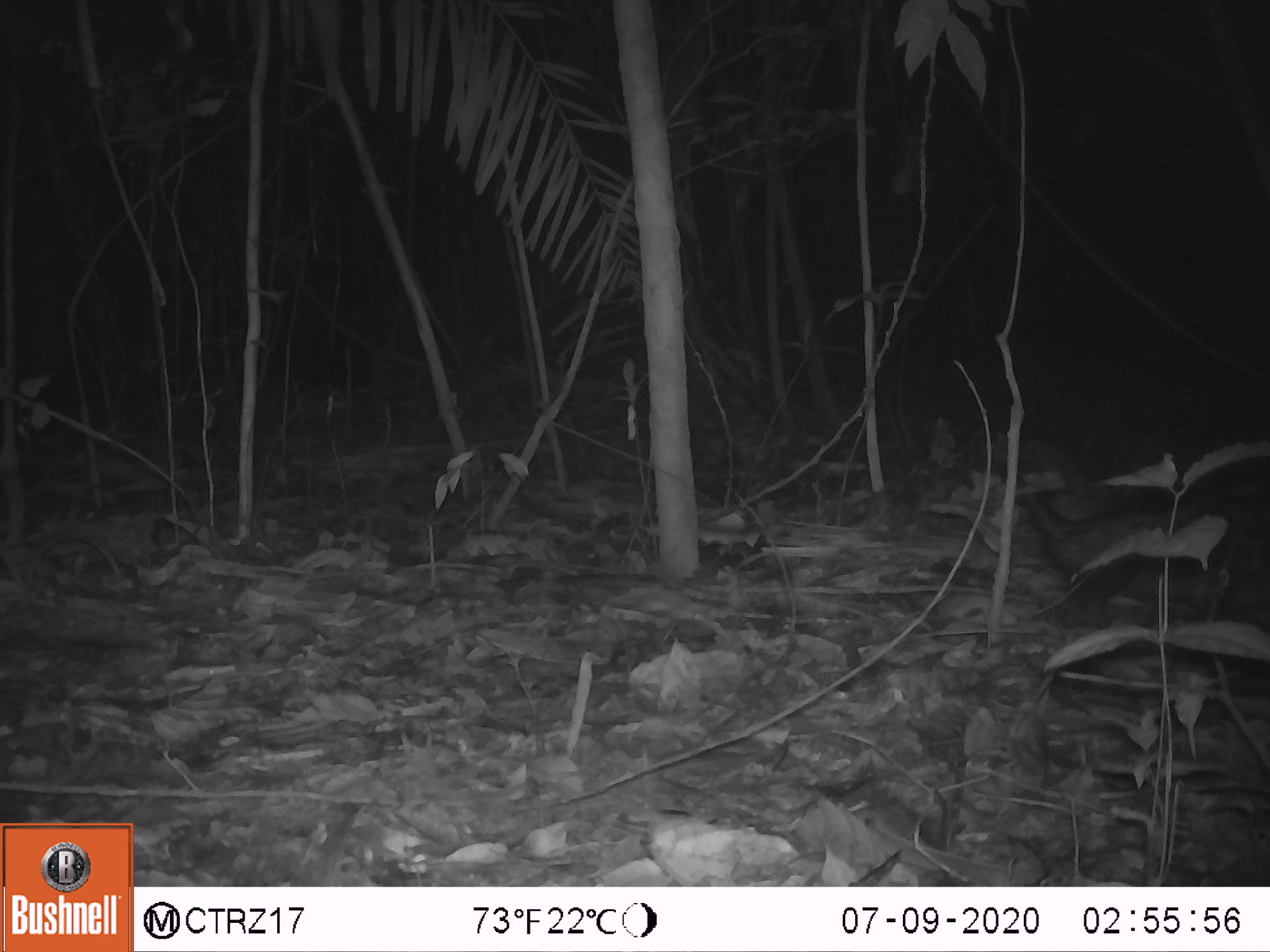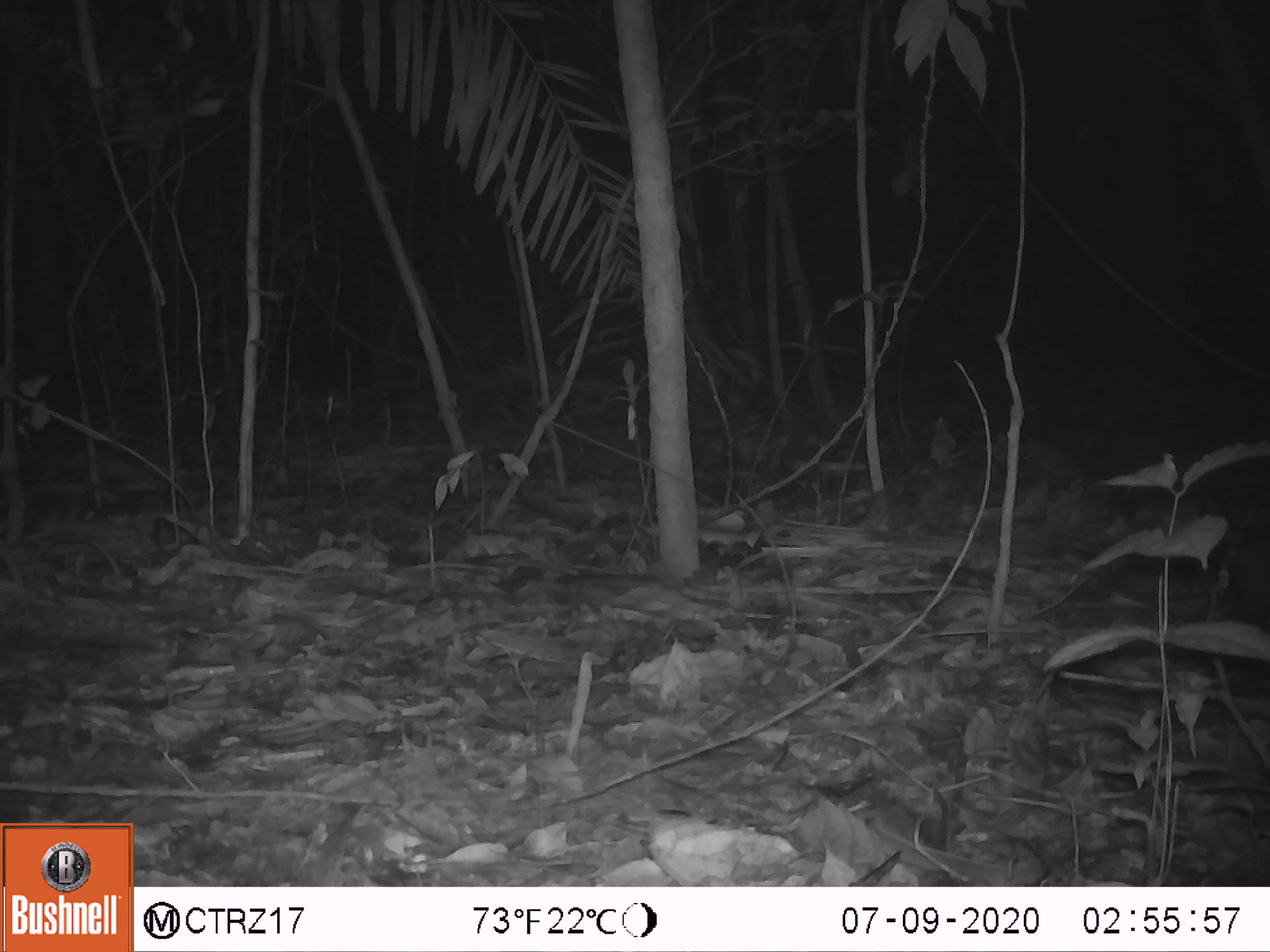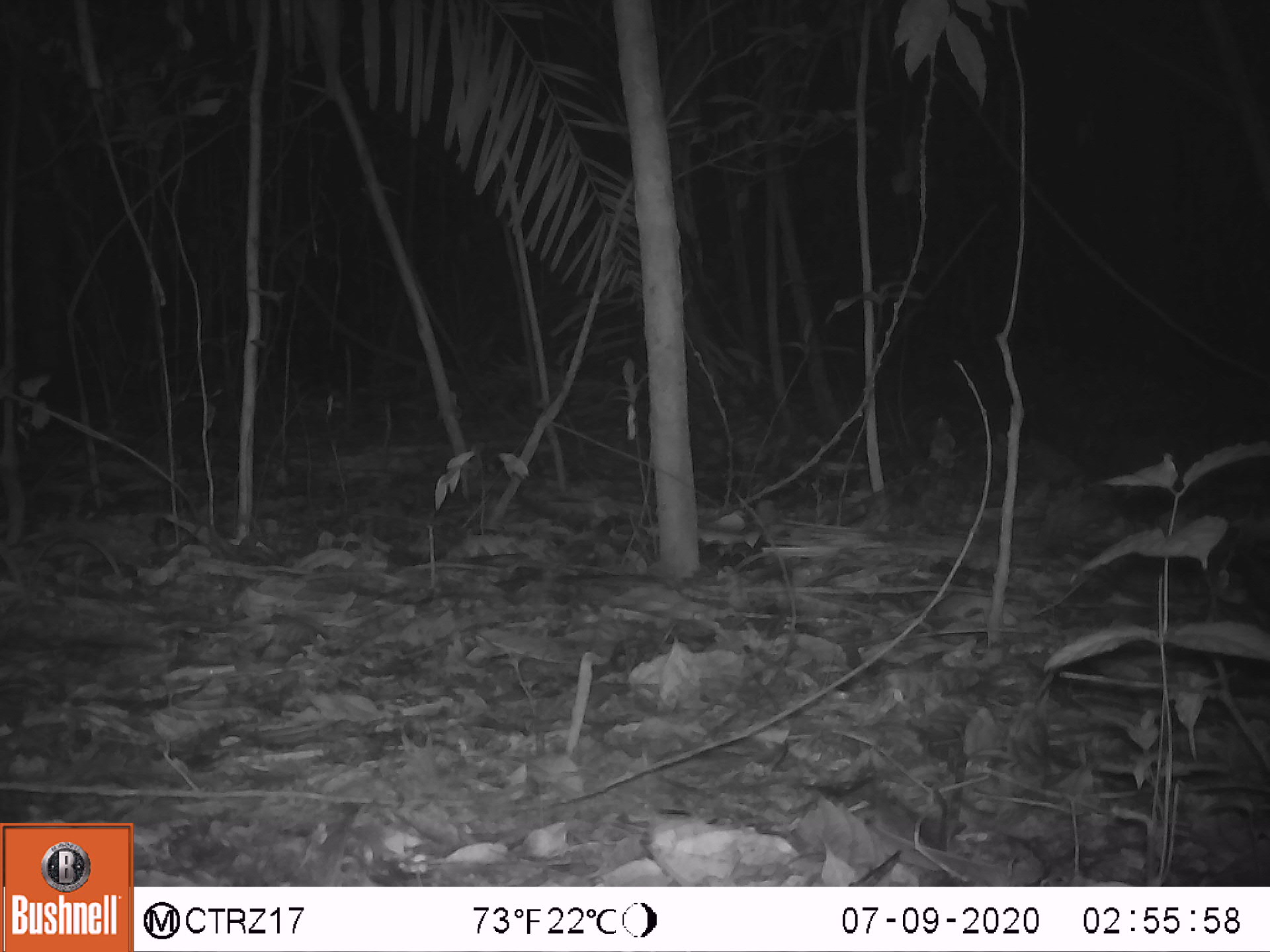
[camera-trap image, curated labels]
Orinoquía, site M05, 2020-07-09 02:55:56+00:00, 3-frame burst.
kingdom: Animalia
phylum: Chordata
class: Mammalia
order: Didelphimorphia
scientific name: Didelphimorphia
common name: possum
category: unknown possum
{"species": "unknown possum (possum) (Didelphimorphia)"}